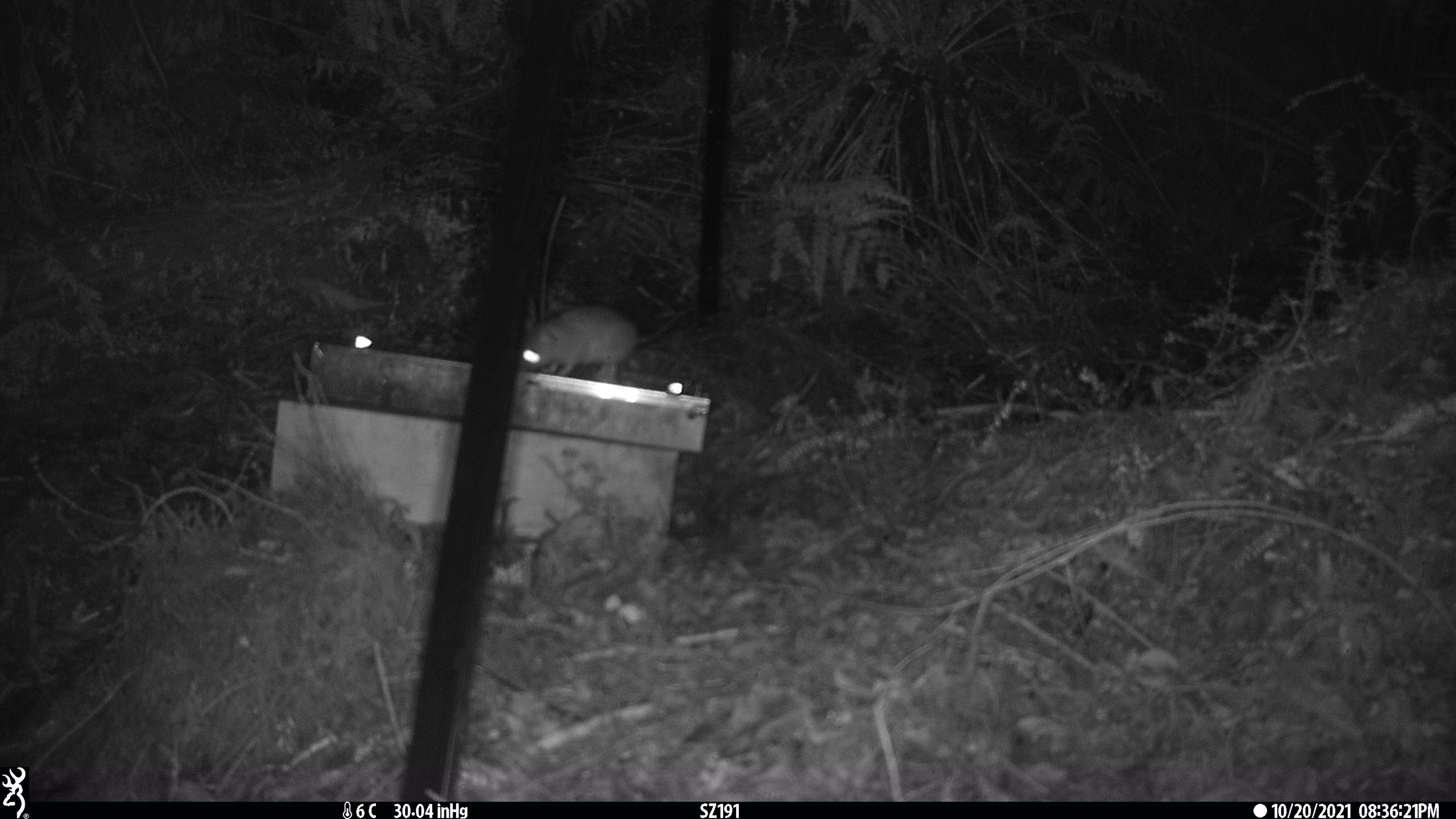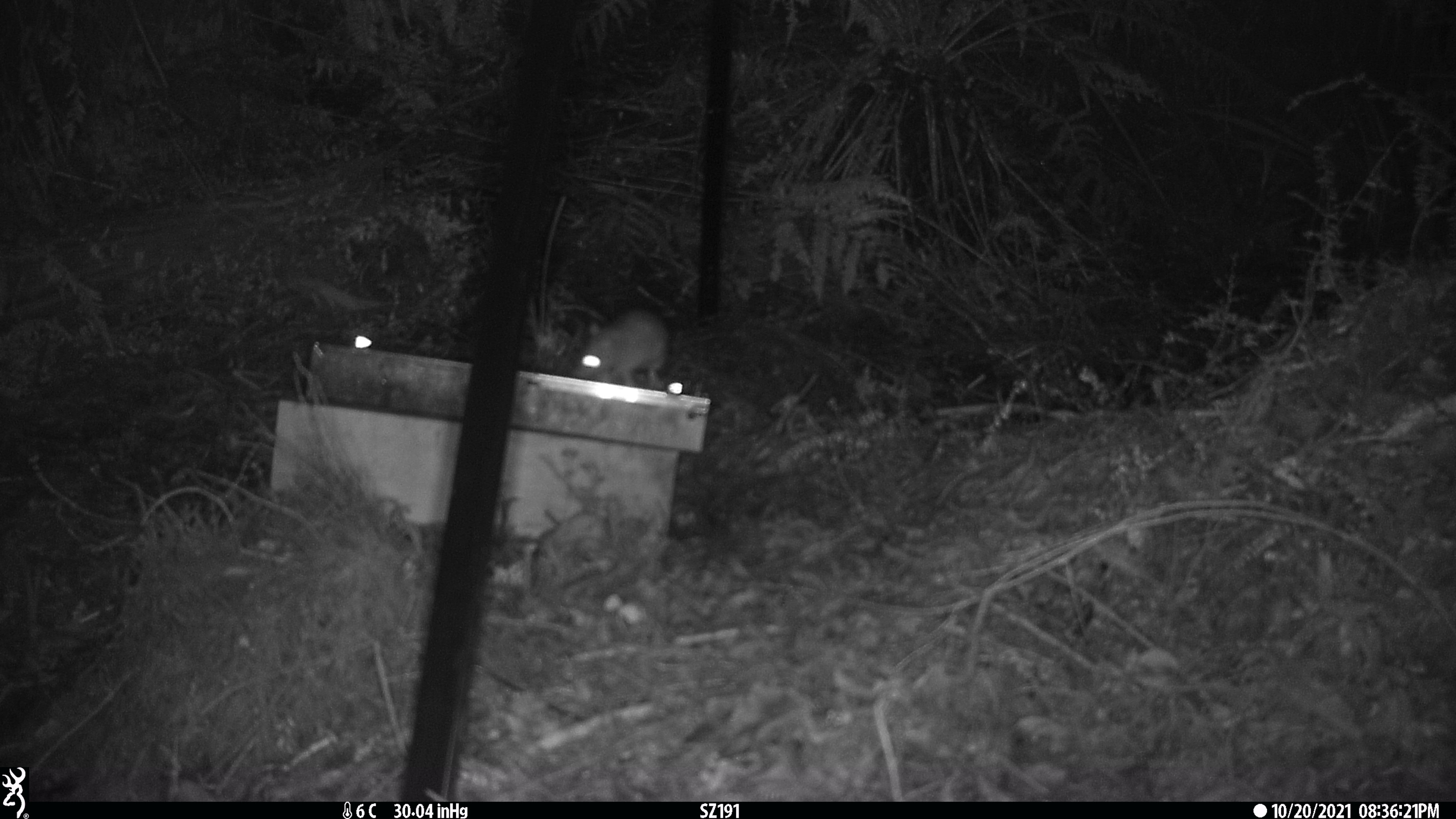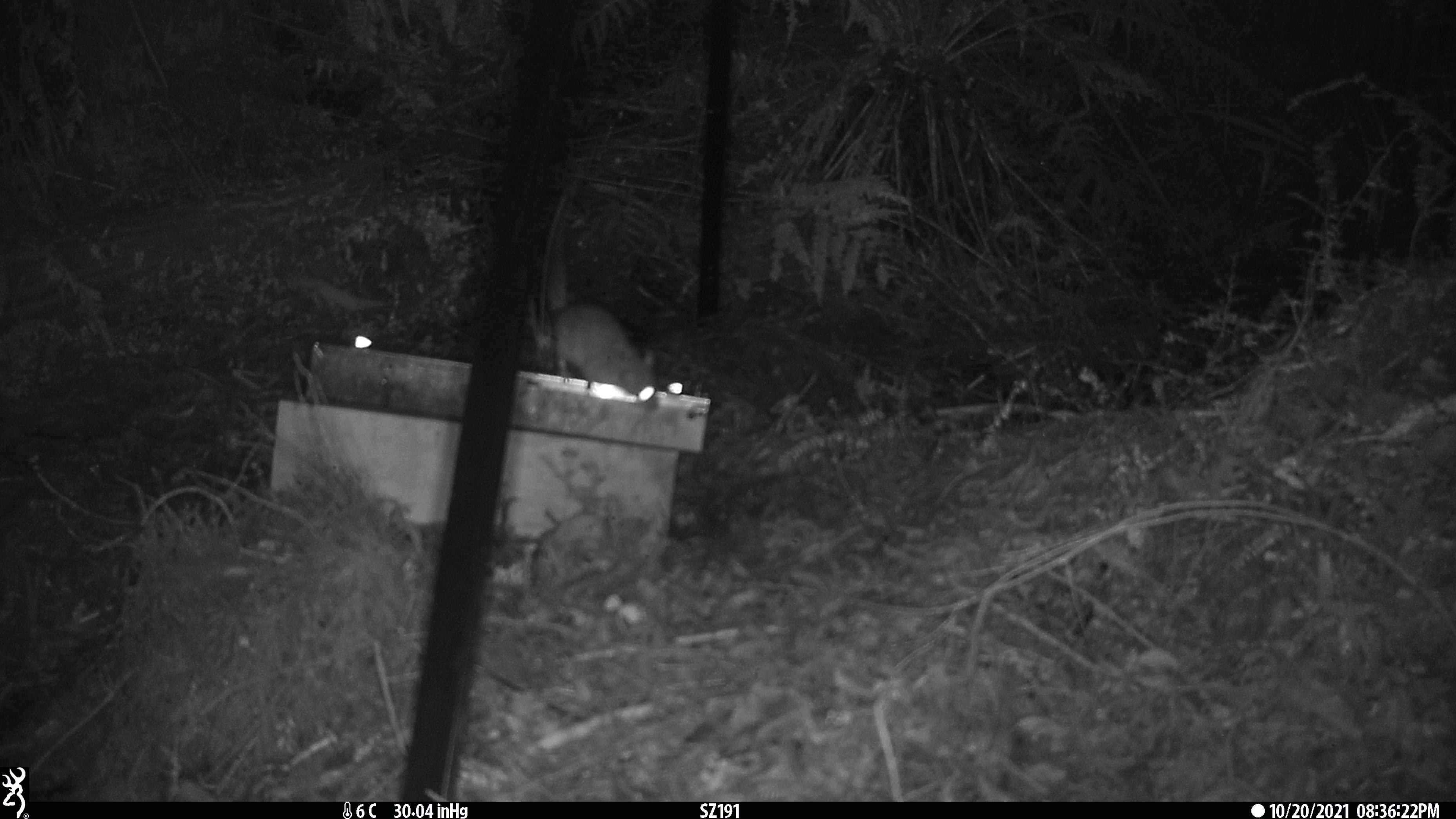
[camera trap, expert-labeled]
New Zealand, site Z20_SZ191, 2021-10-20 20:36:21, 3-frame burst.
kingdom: Animalia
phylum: Chordata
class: Mammalia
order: Rodentia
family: Muridae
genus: Rattus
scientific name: Rattus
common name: rat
Rat (Rattus).